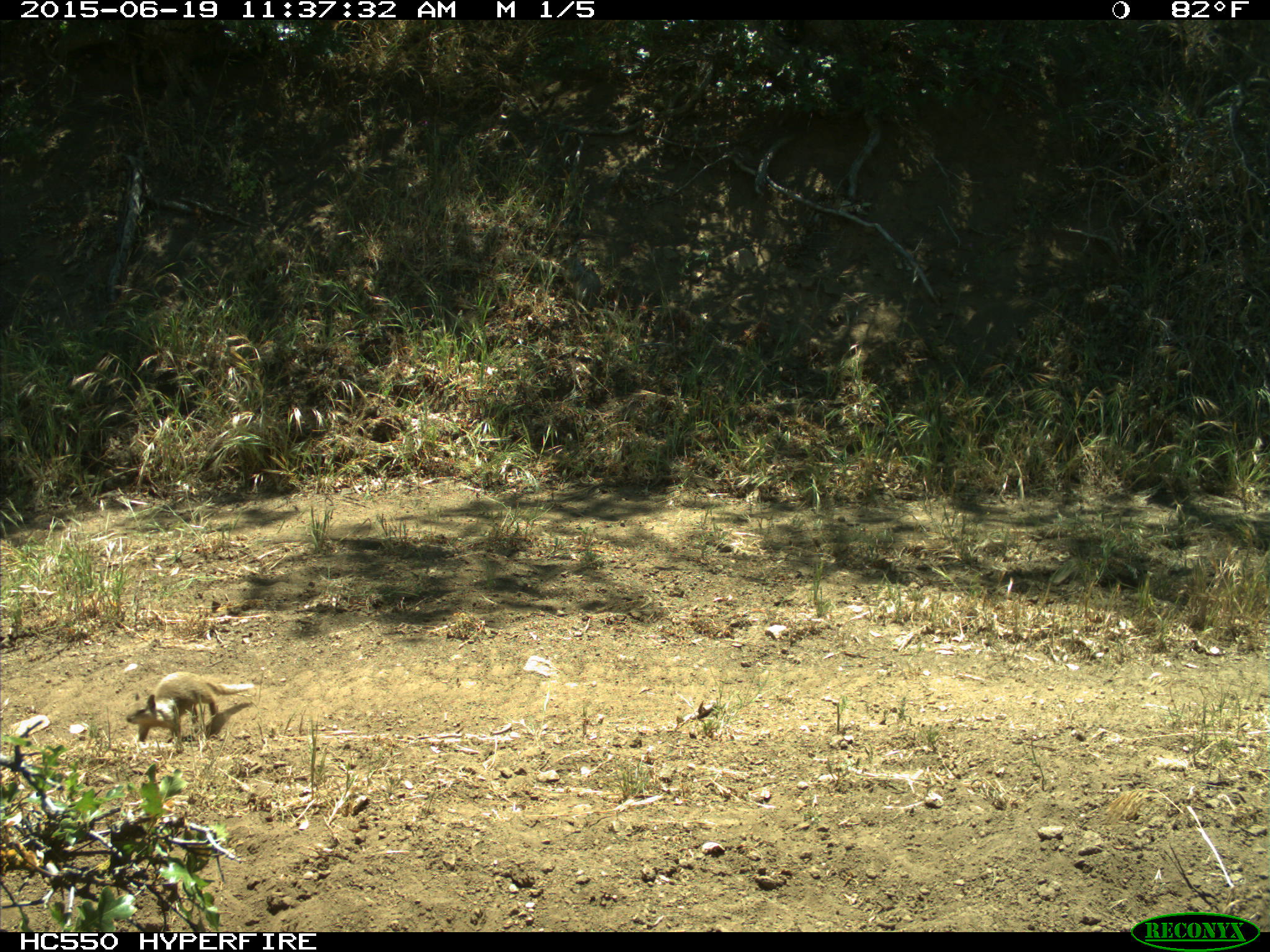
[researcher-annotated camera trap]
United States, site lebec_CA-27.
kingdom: Animalia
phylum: Chordata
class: Mammalia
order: Rodentia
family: Sciuridae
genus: Otospermophilus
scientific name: Otospermophilus beecheyi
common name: california ground squirrel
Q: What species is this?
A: Otospermophilus beecheyi (california ground squirrel).